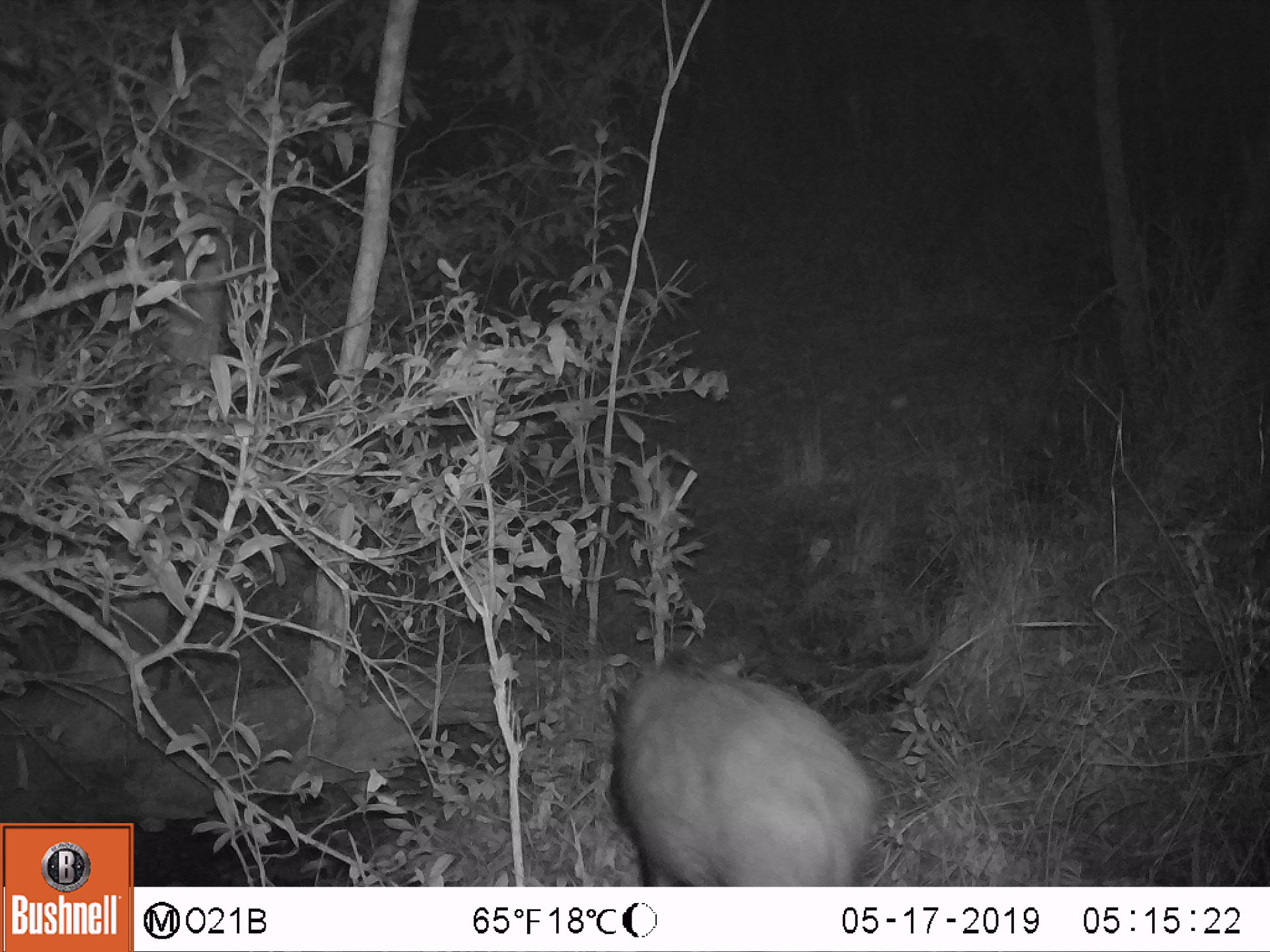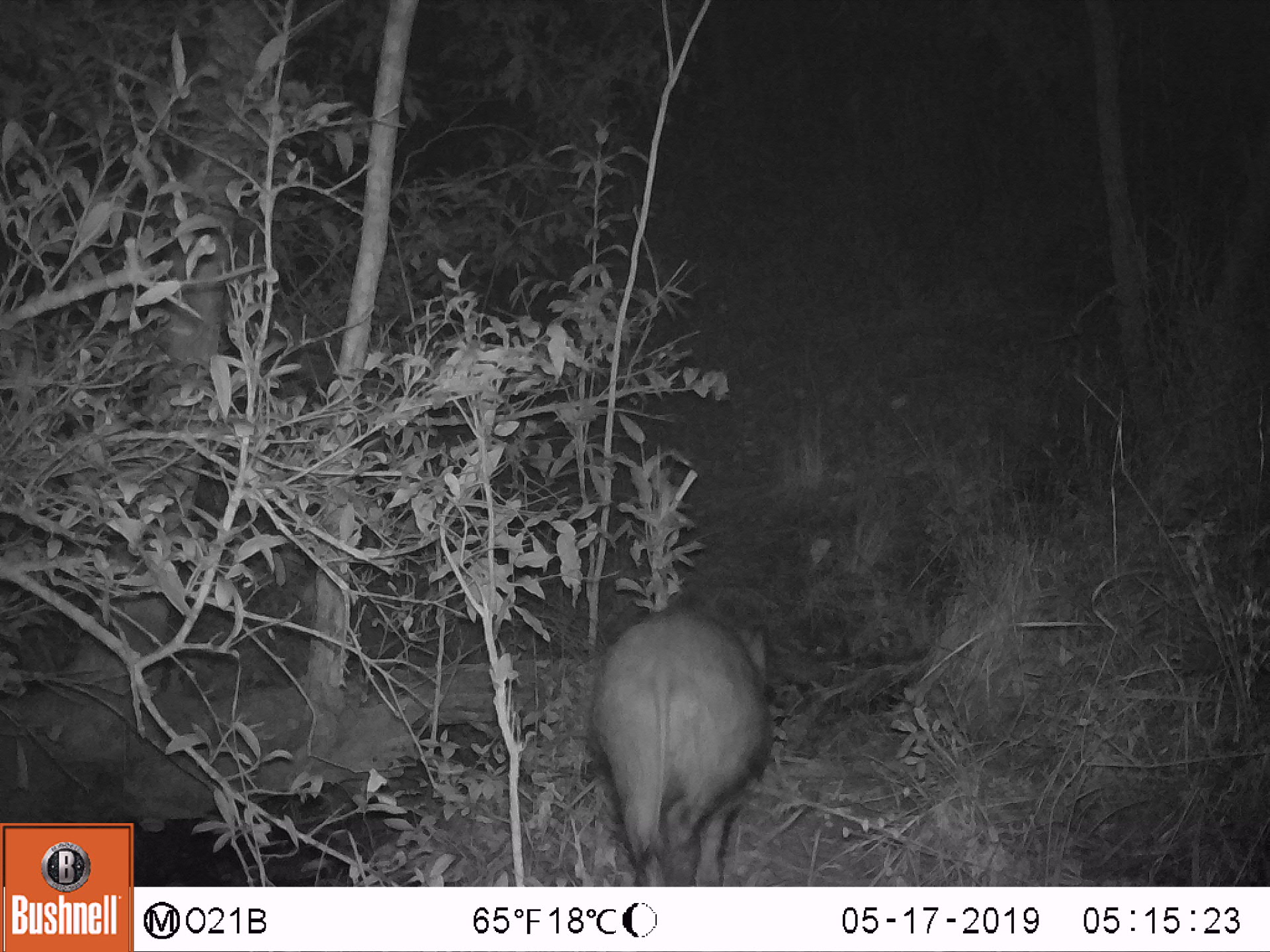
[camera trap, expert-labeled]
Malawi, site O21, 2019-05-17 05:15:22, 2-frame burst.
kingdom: Animalia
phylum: Chordata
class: Mammalia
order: Artiodactyla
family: Suidae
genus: Phacochoerus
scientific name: Phacochoerus africanus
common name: common warthog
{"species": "common warthog (Phacochoerus africanus)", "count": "1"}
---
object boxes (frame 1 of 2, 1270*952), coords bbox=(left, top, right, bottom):
common warthog: bbox=(591, 637, 881, 885)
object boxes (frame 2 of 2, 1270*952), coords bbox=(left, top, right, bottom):
common warthog: bbox=(583, 594, 782, 885)